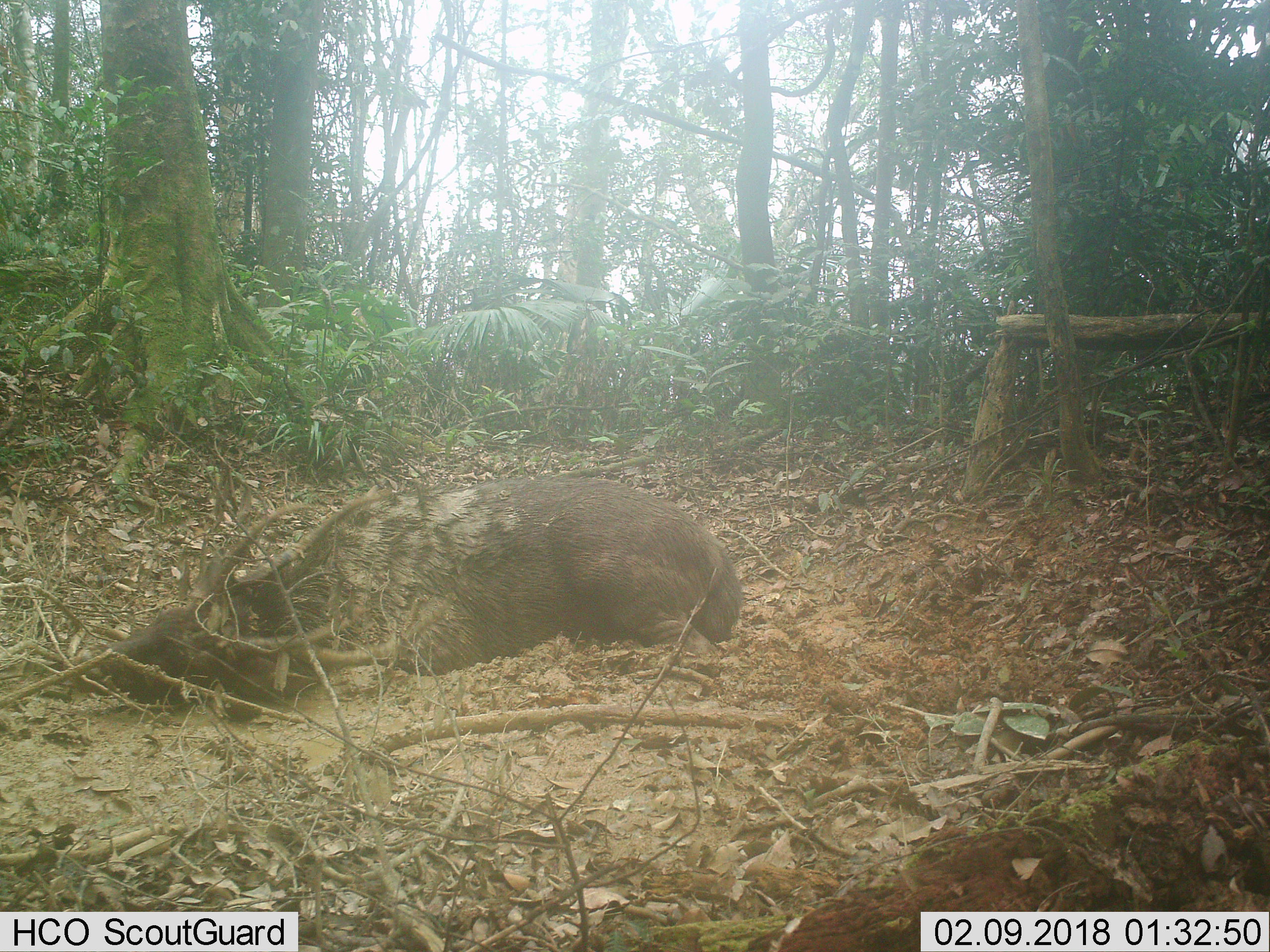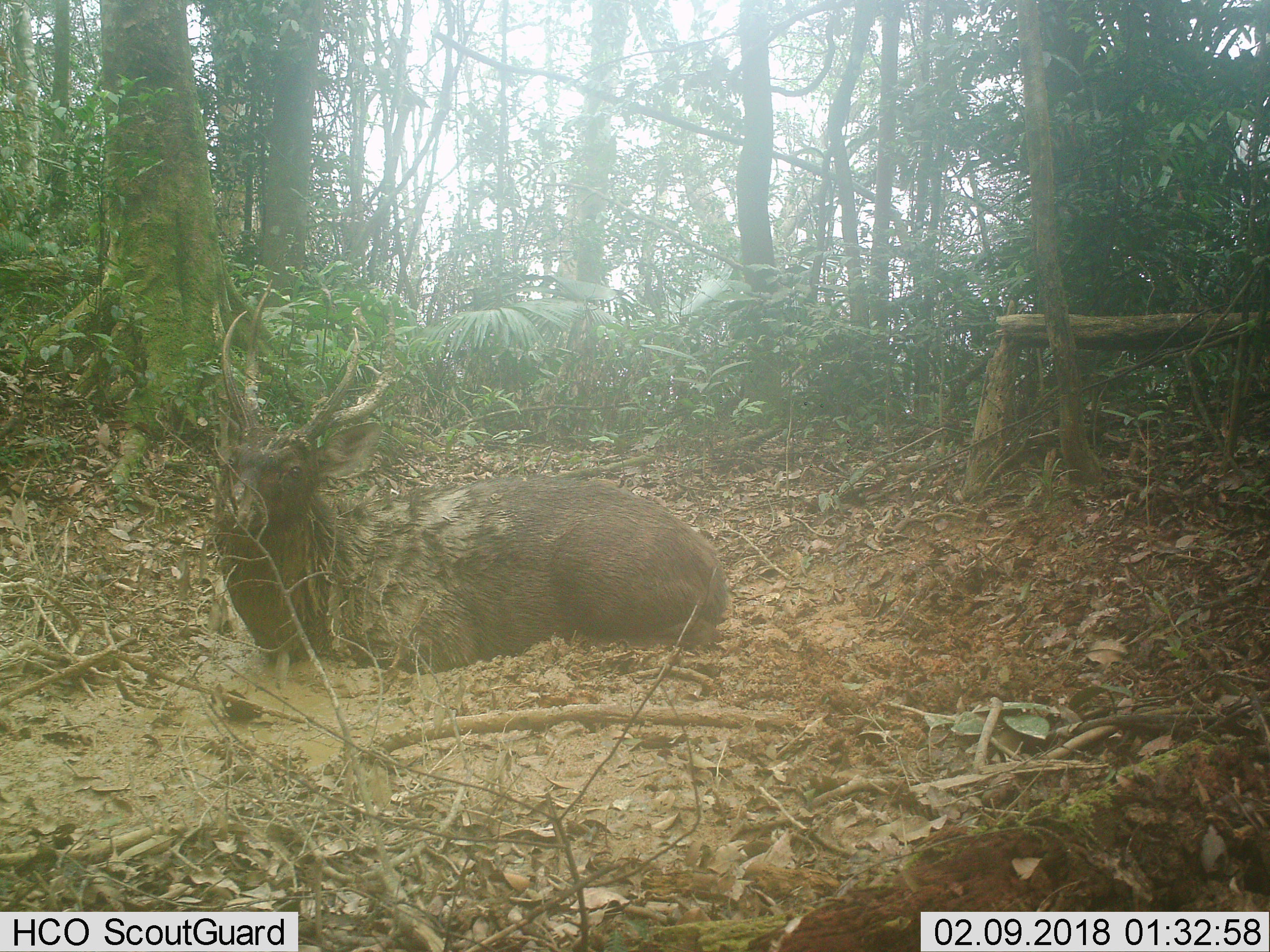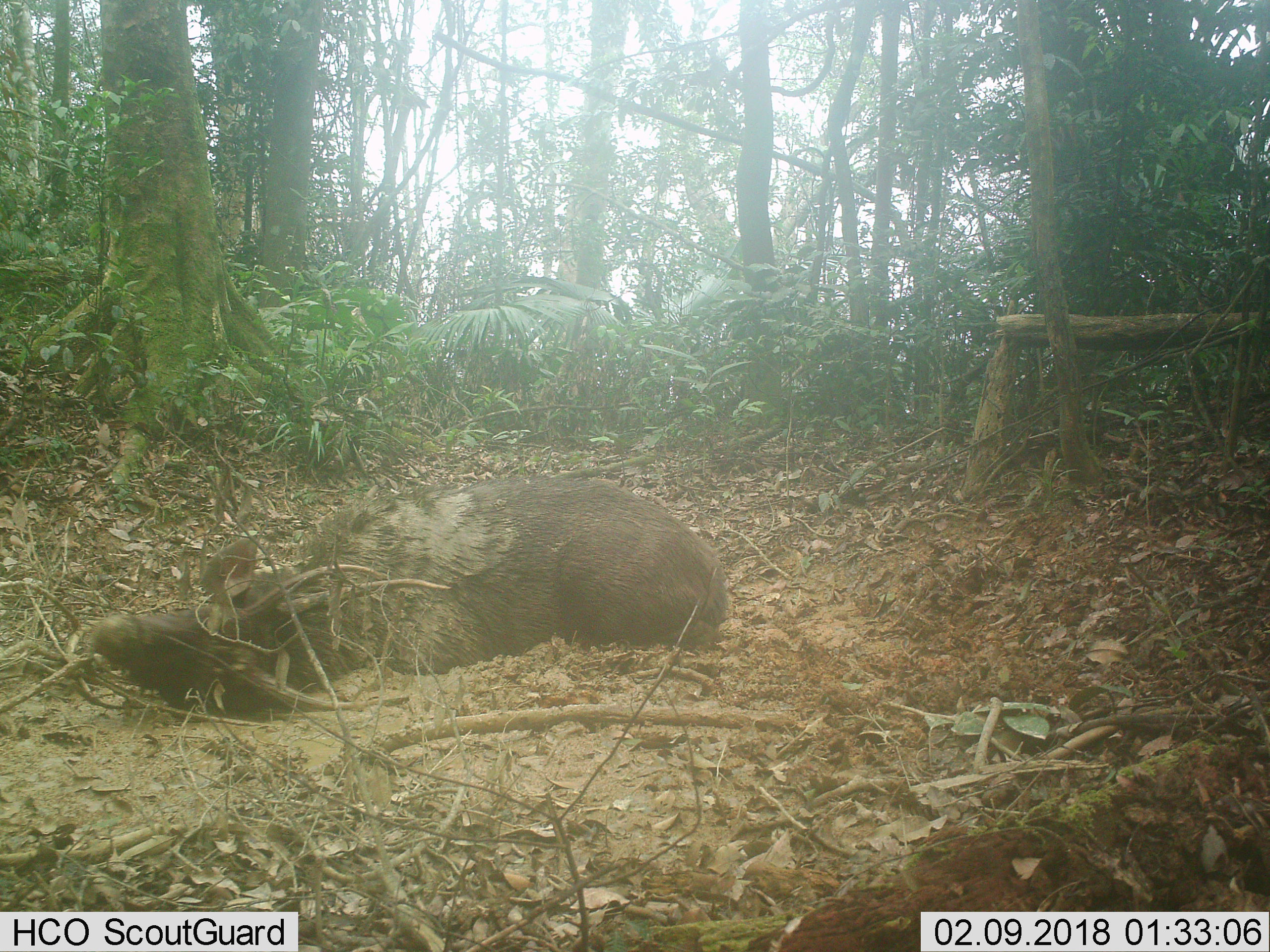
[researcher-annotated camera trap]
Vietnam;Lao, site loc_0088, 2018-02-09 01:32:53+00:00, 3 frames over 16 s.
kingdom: Animalia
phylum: Chordata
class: Mammalia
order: Artiodactyla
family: Cervidae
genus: Rusa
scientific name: Rusa unicolor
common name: sambar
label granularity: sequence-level